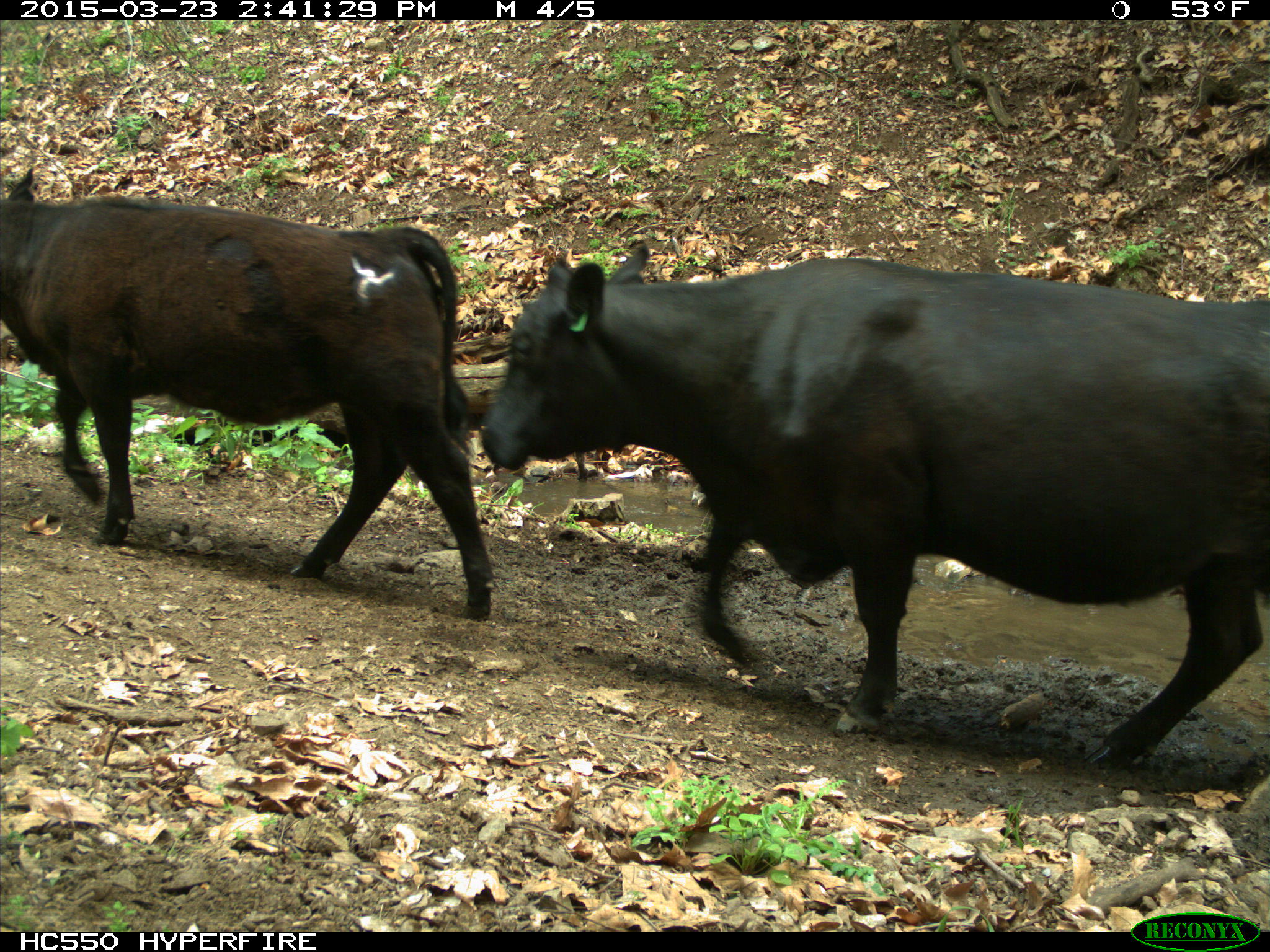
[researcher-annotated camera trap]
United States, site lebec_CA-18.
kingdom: Animalia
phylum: Chordata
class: Mammalia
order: Artiodactyla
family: Bovidae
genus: Bos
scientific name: Bos taurus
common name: domestic cow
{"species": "Bos taurus (domestic cow)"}